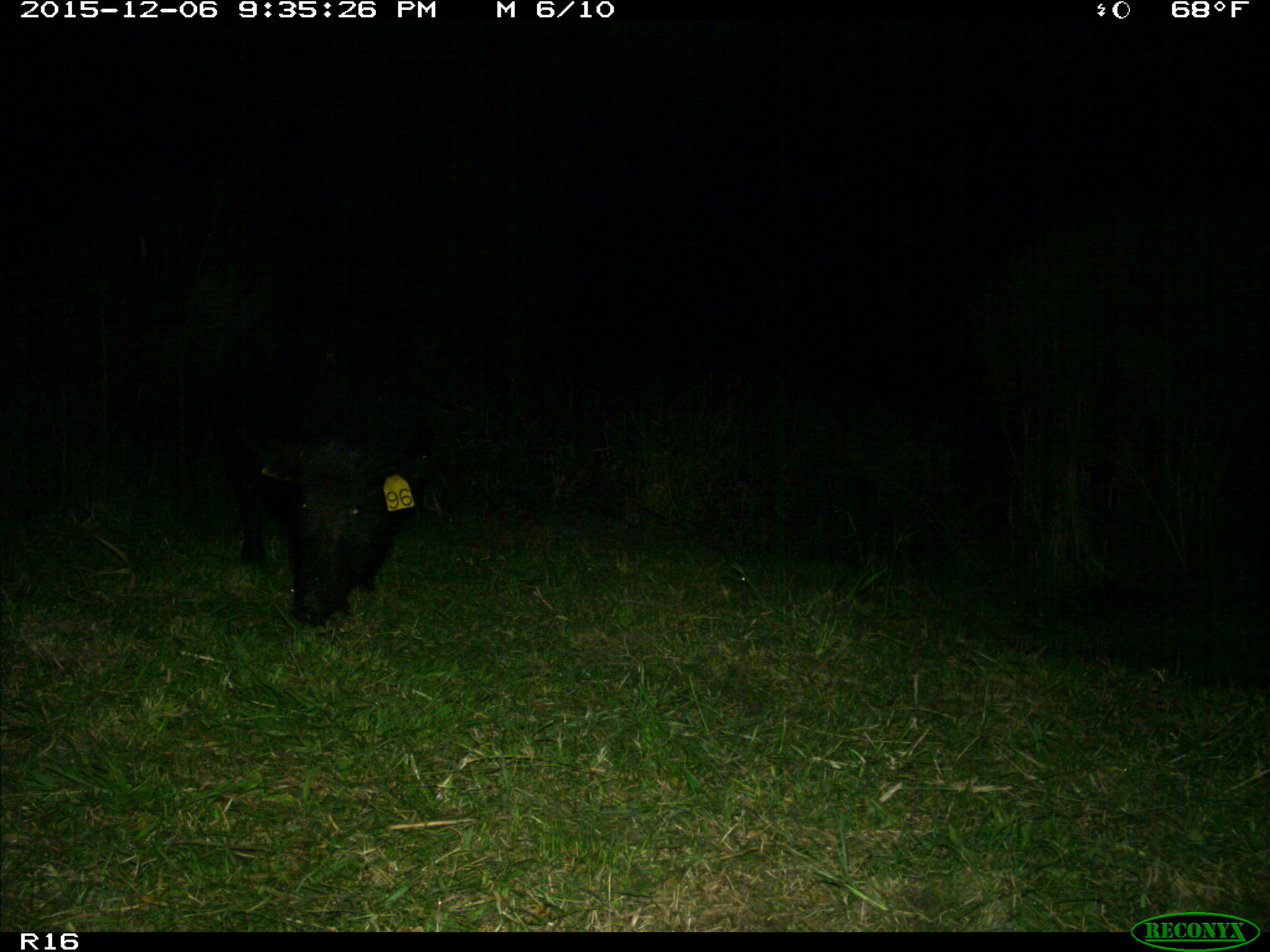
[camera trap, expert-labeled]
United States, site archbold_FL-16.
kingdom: Animalia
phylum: Chordata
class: Mammalia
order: Artiodactyla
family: Suidae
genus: Sus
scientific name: Sus scrofa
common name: wild boar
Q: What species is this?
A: Sus scrofa (wild boar).